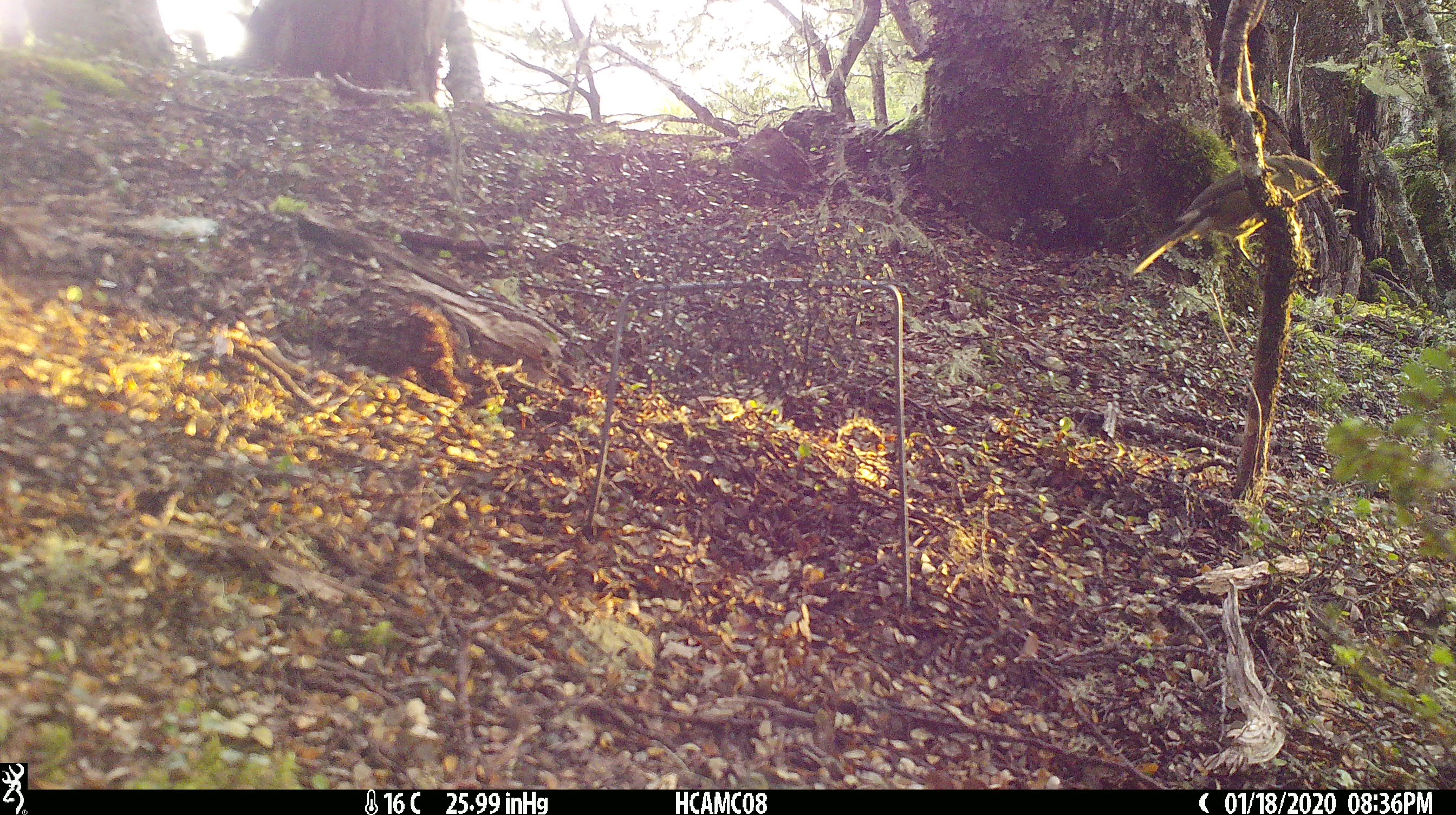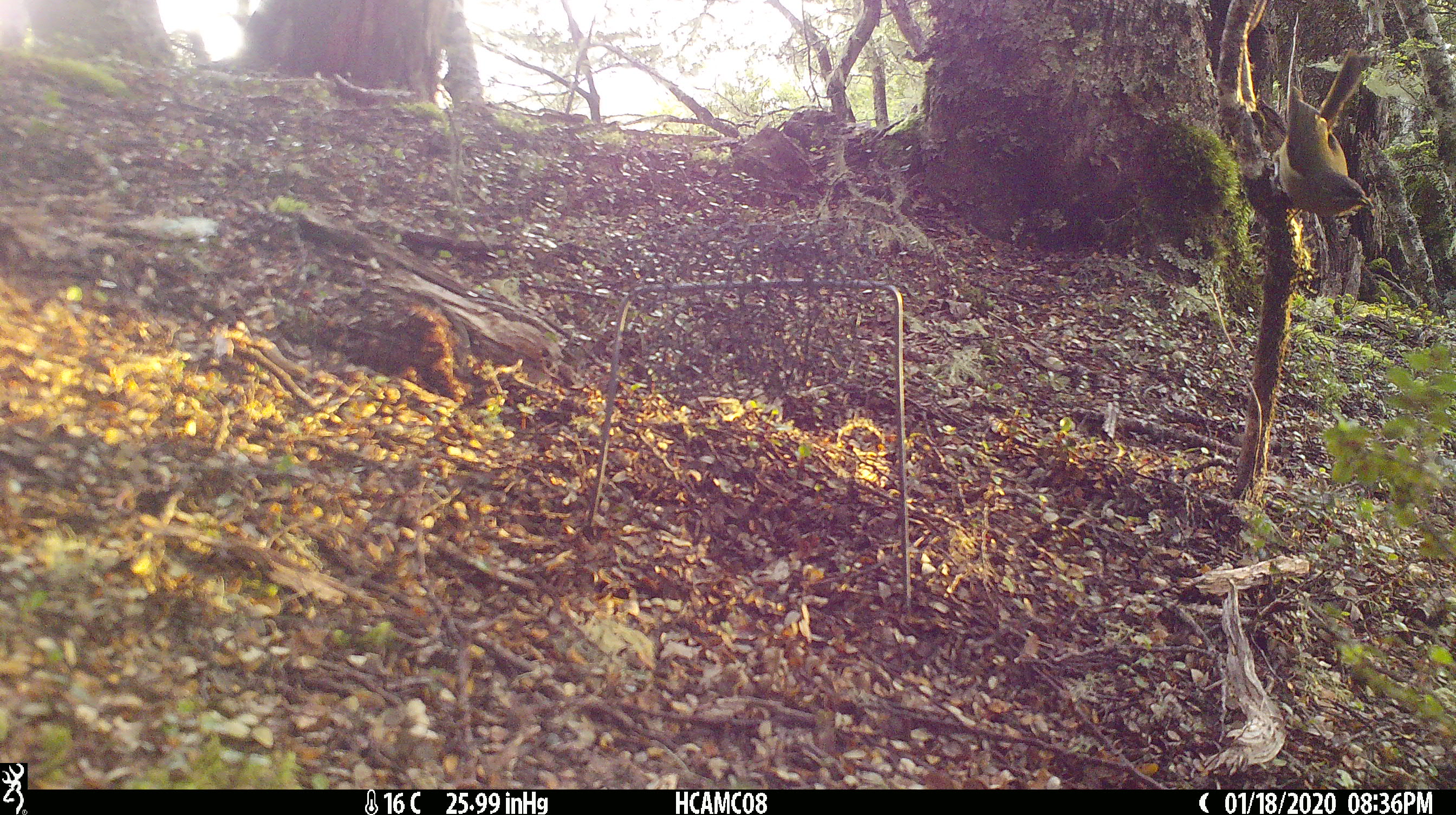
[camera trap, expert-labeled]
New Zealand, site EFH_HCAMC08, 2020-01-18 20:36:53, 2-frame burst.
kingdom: Animalia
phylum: Chordata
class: Aves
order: Passeriformes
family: Meliphagidae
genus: Anthornis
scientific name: Anthornis melanura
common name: new zealand bellbird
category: bellbird